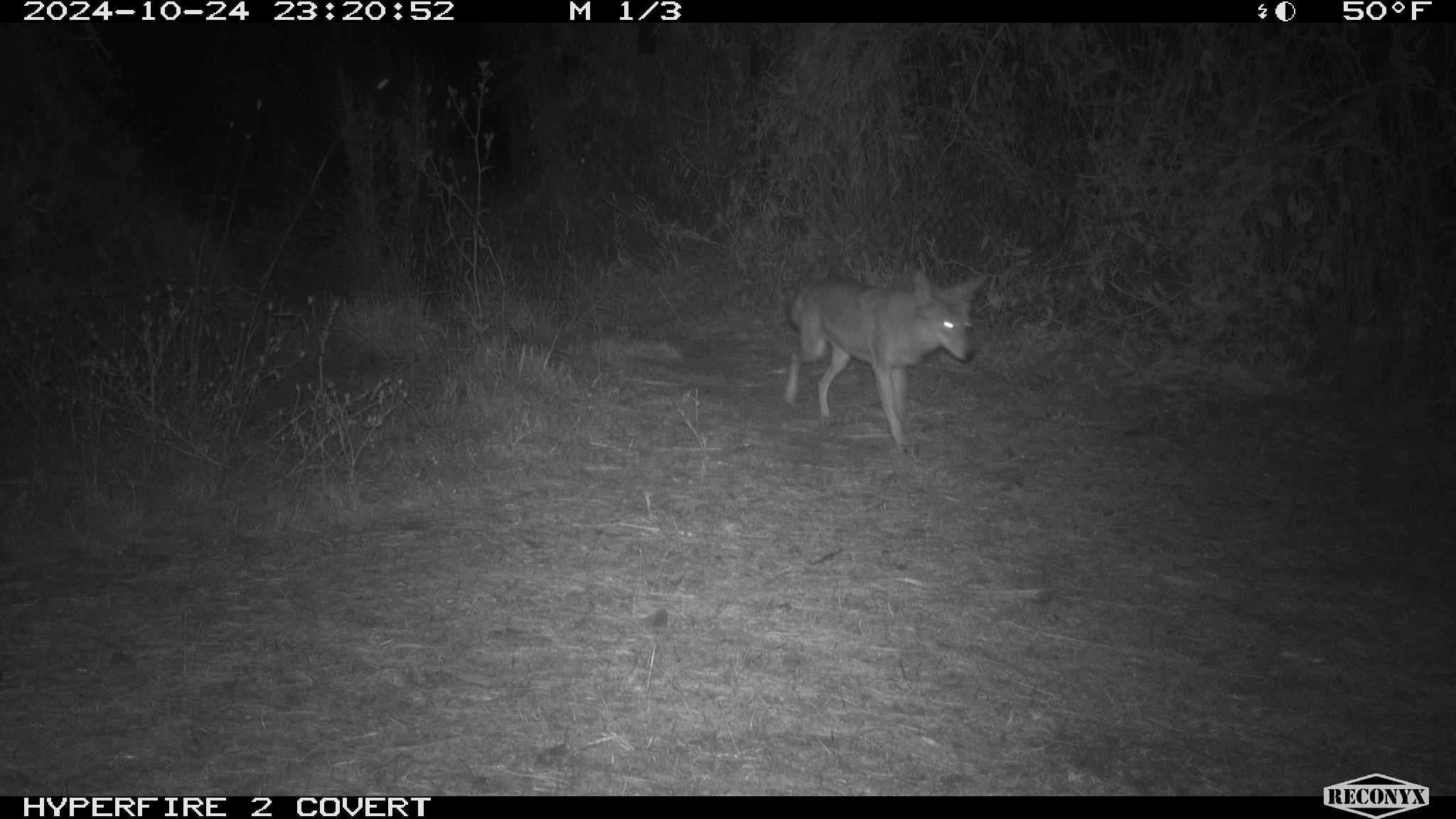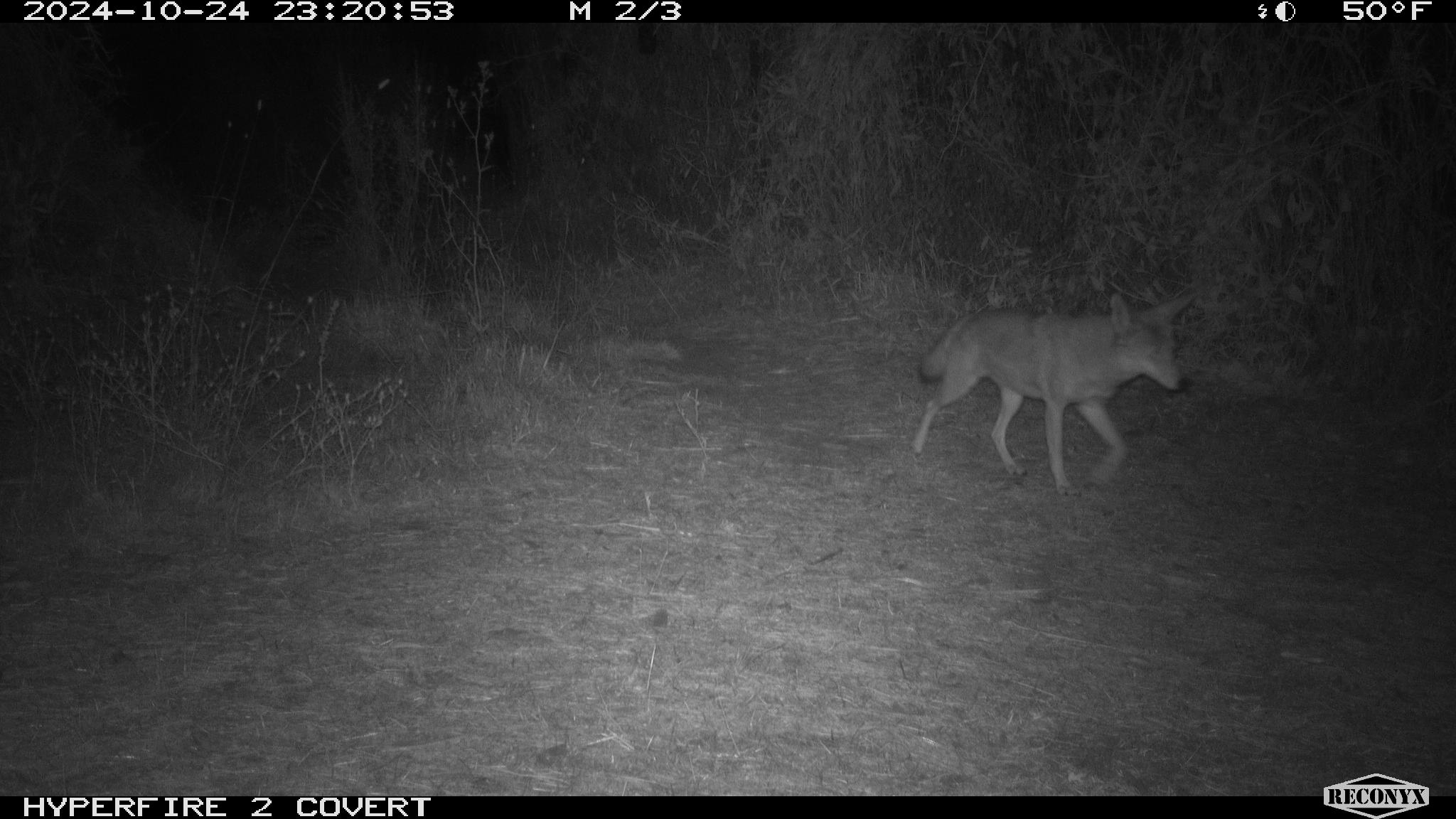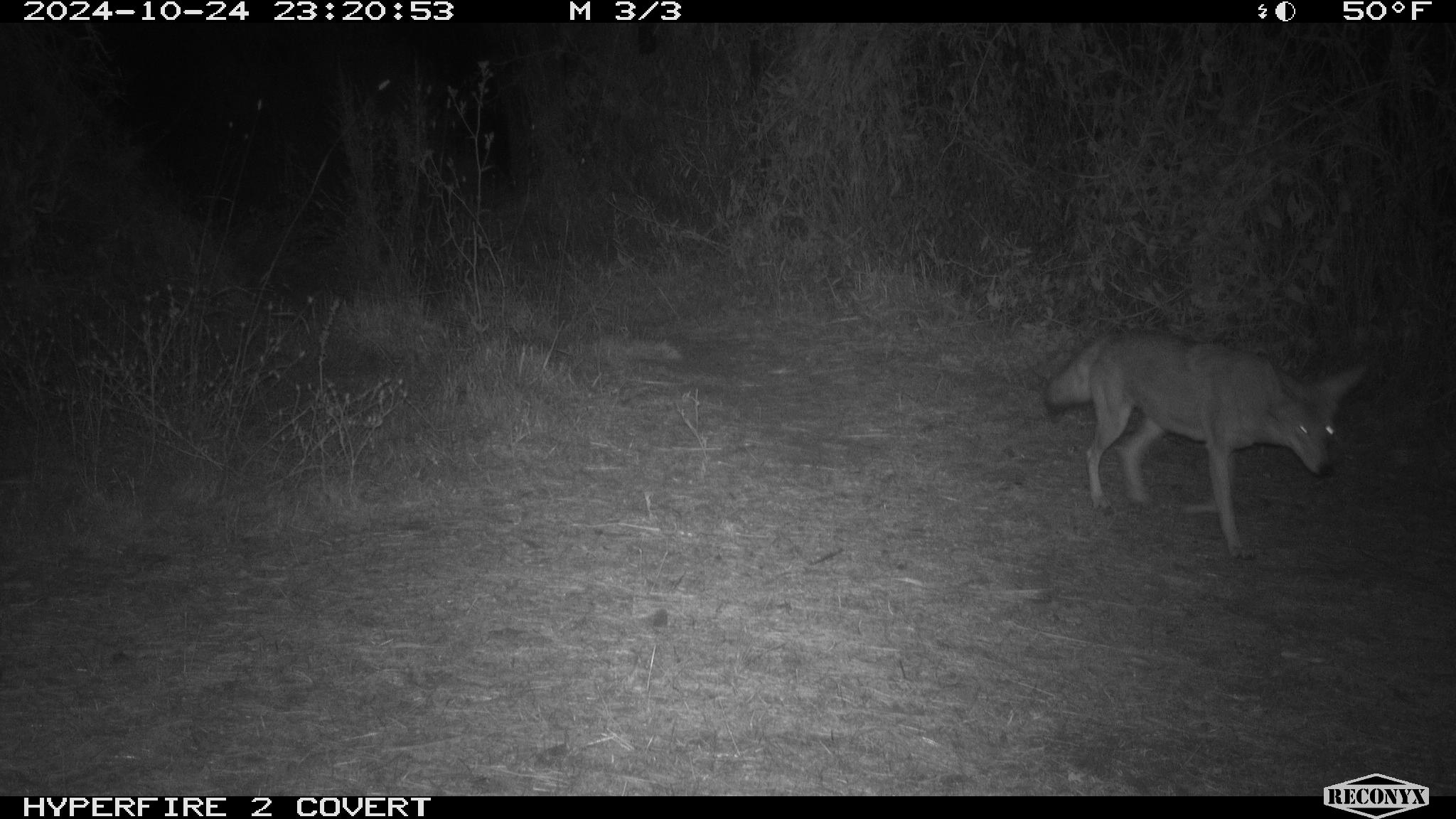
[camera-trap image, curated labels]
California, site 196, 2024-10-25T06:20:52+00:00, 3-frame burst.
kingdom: Animalia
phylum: Chordata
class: Mammalia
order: Carnivora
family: Canidae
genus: Canis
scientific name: Canis latrans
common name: coyote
Coyote (Canis latrans).